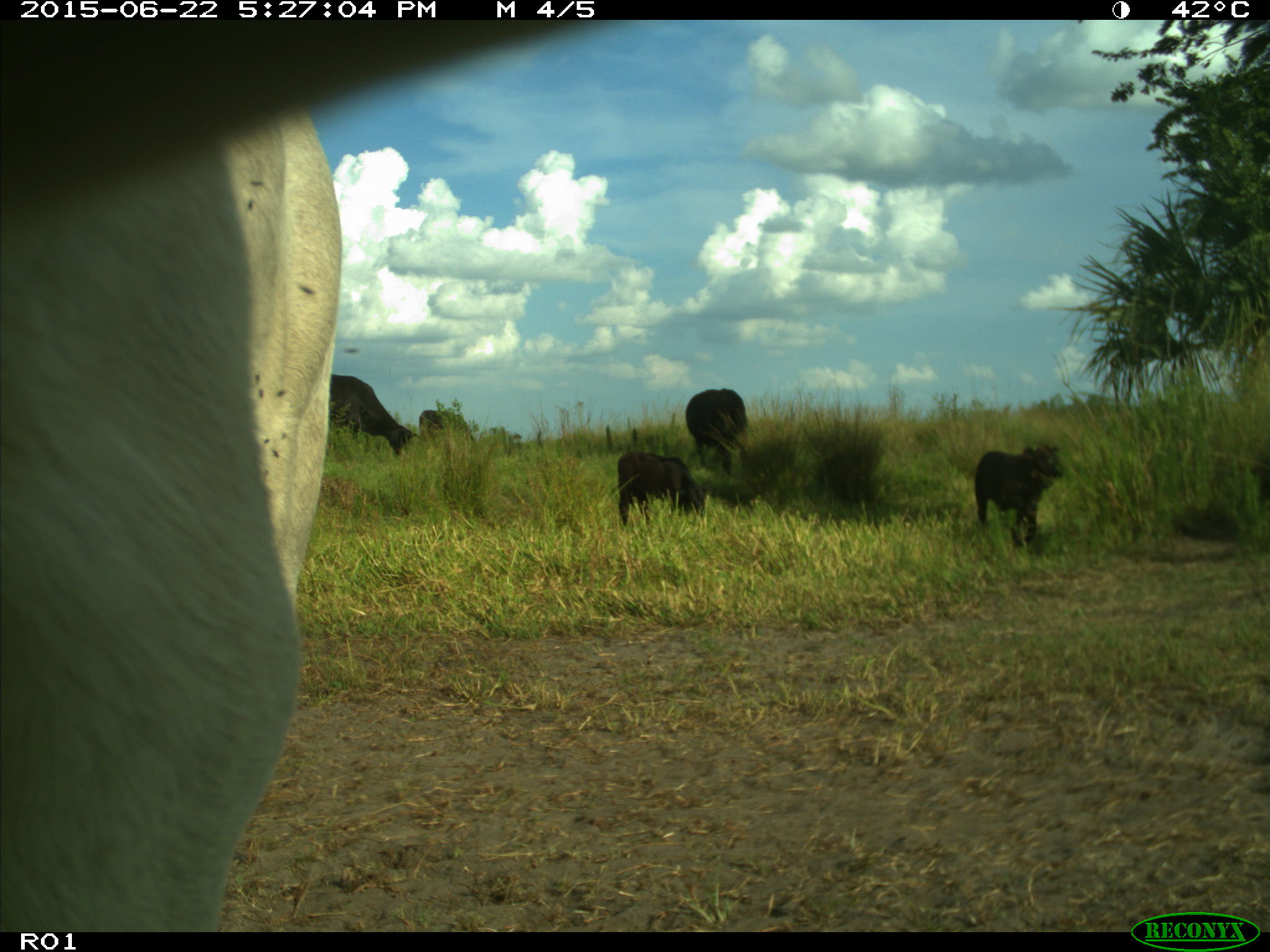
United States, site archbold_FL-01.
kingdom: Animalia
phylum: Chordata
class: Mammalia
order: Artiodactyla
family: Bovidae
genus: Bos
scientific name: Bos taurus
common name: domestic cow